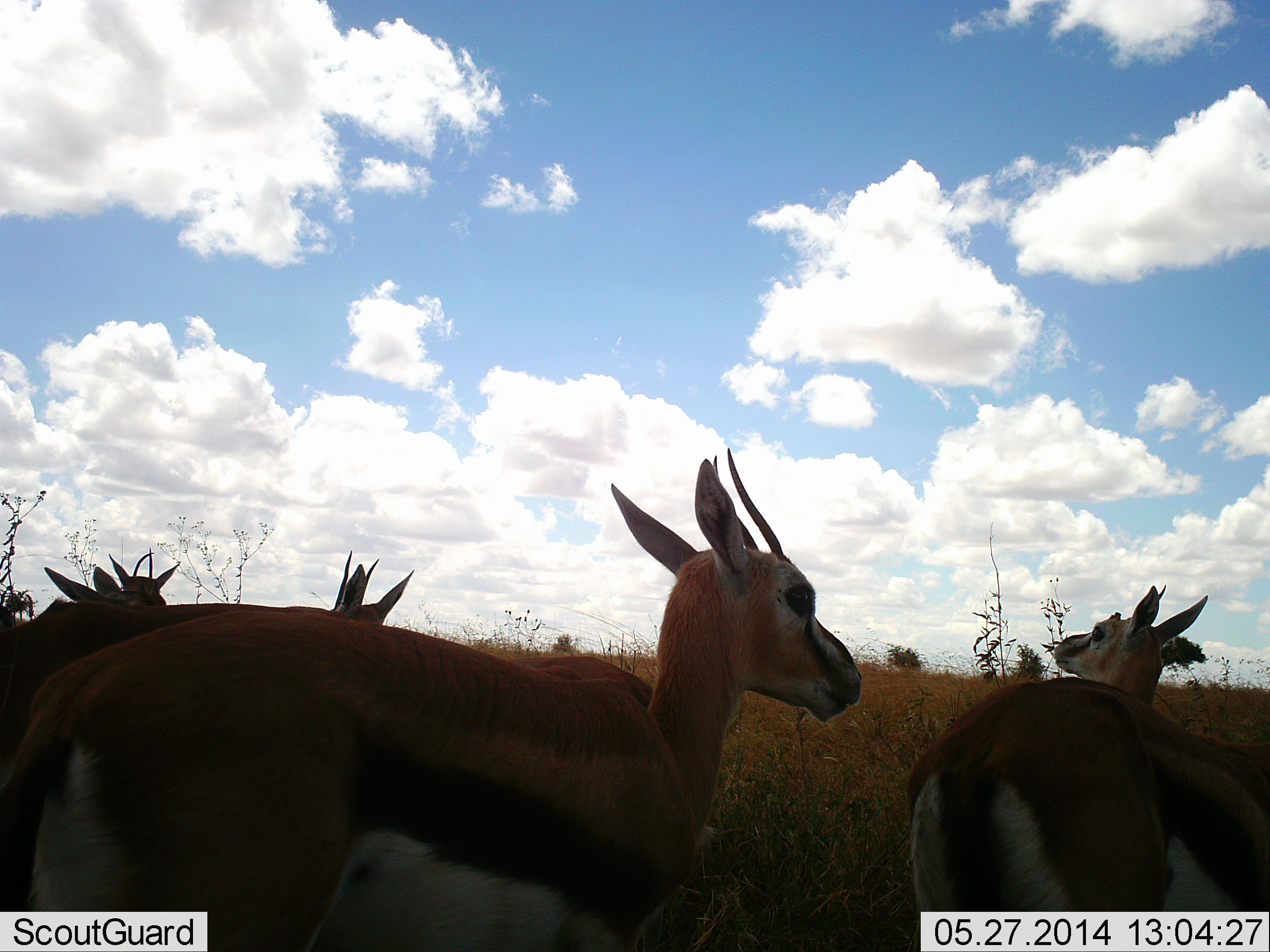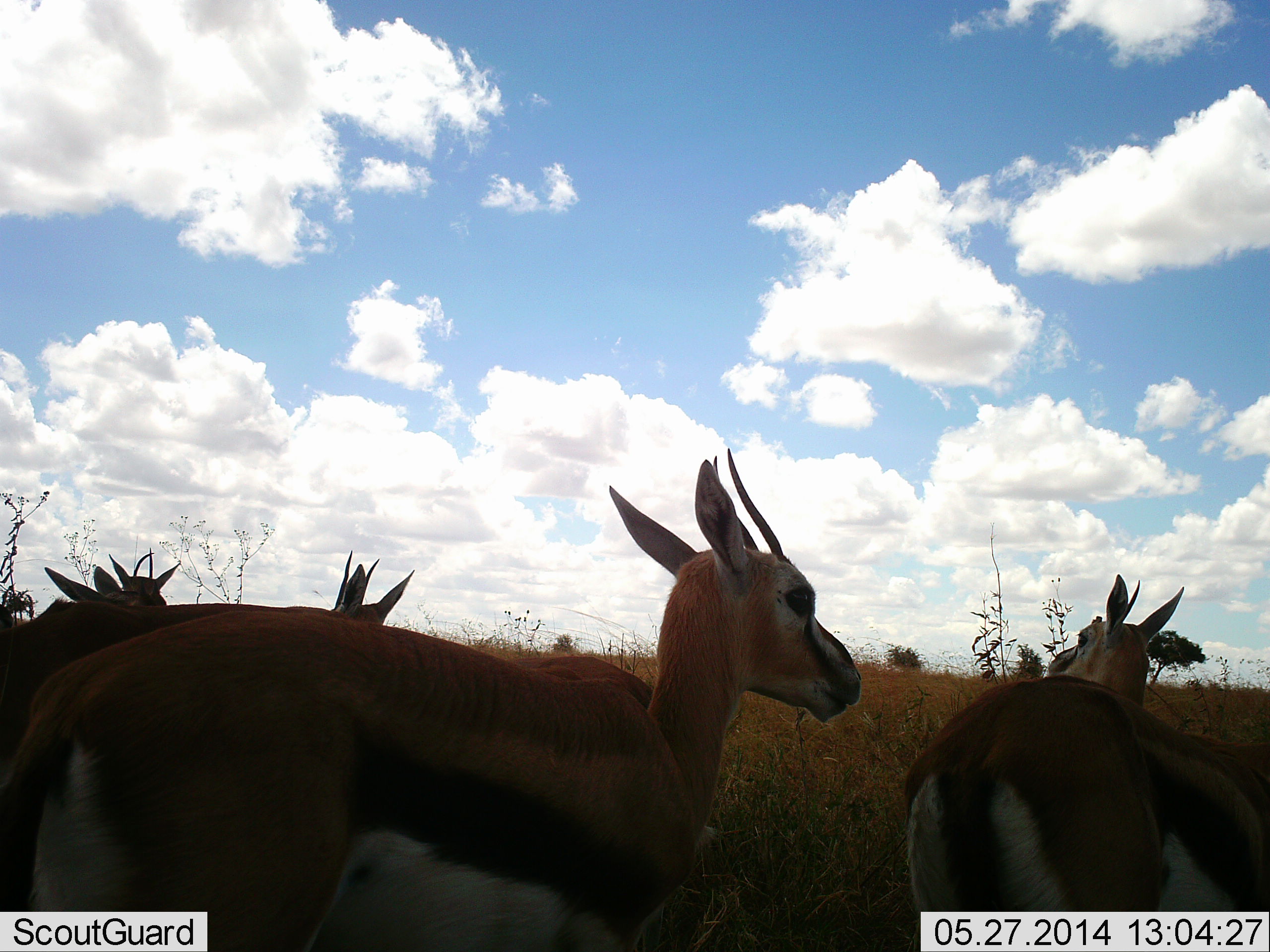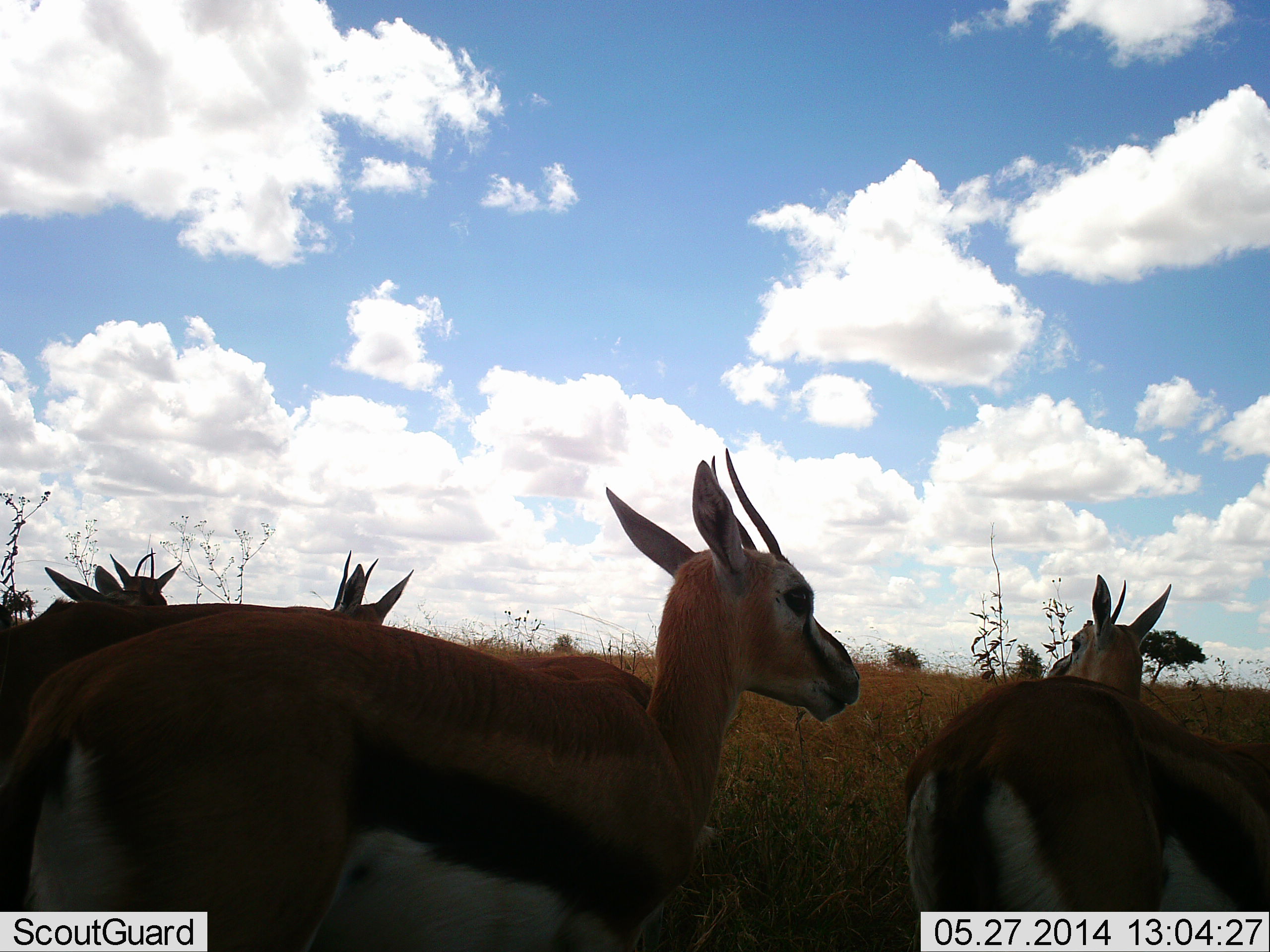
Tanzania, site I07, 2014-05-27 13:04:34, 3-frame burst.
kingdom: Animalia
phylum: Chordata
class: Mammalia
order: Artiodactyla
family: Bovidae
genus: Eudorcas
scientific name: Eudorcas thomsonii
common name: thomson's gazelle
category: gazellethomsons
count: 5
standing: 90%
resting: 0%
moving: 30%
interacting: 0%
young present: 0%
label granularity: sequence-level